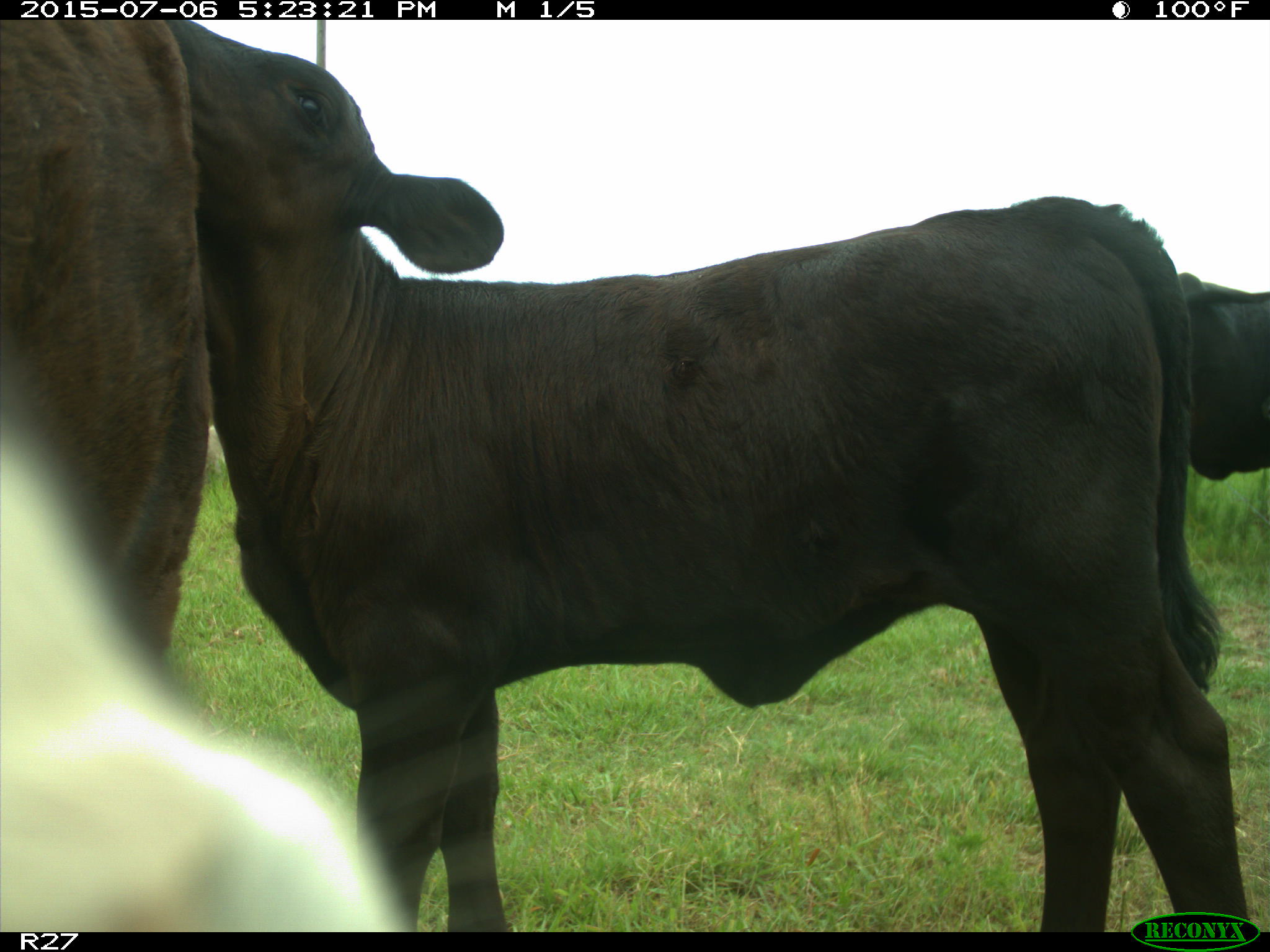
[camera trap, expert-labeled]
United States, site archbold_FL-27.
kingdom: Animalia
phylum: Chordata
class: Mammalia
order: Artiodactyla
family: Bovidae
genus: Bos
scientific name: Bos taurus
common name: domestic cow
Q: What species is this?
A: Bos taurus (domestic cow).